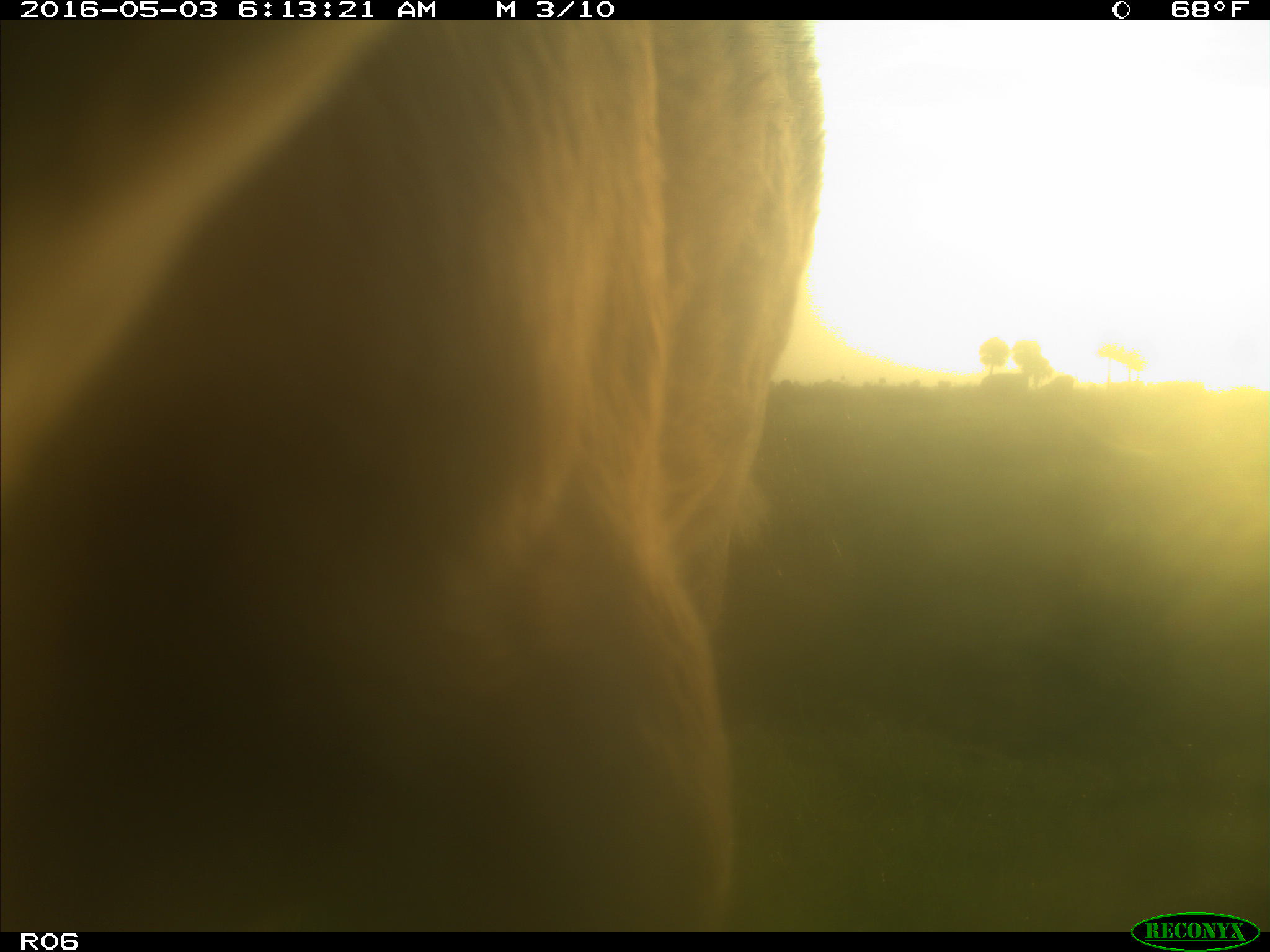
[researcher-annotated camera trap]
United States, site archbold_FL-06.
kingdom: Animalia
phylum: Chordata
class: Mammalia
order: Artiodactyla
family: Bovidae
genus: Bos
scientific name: Bos taurus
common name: domestic cow